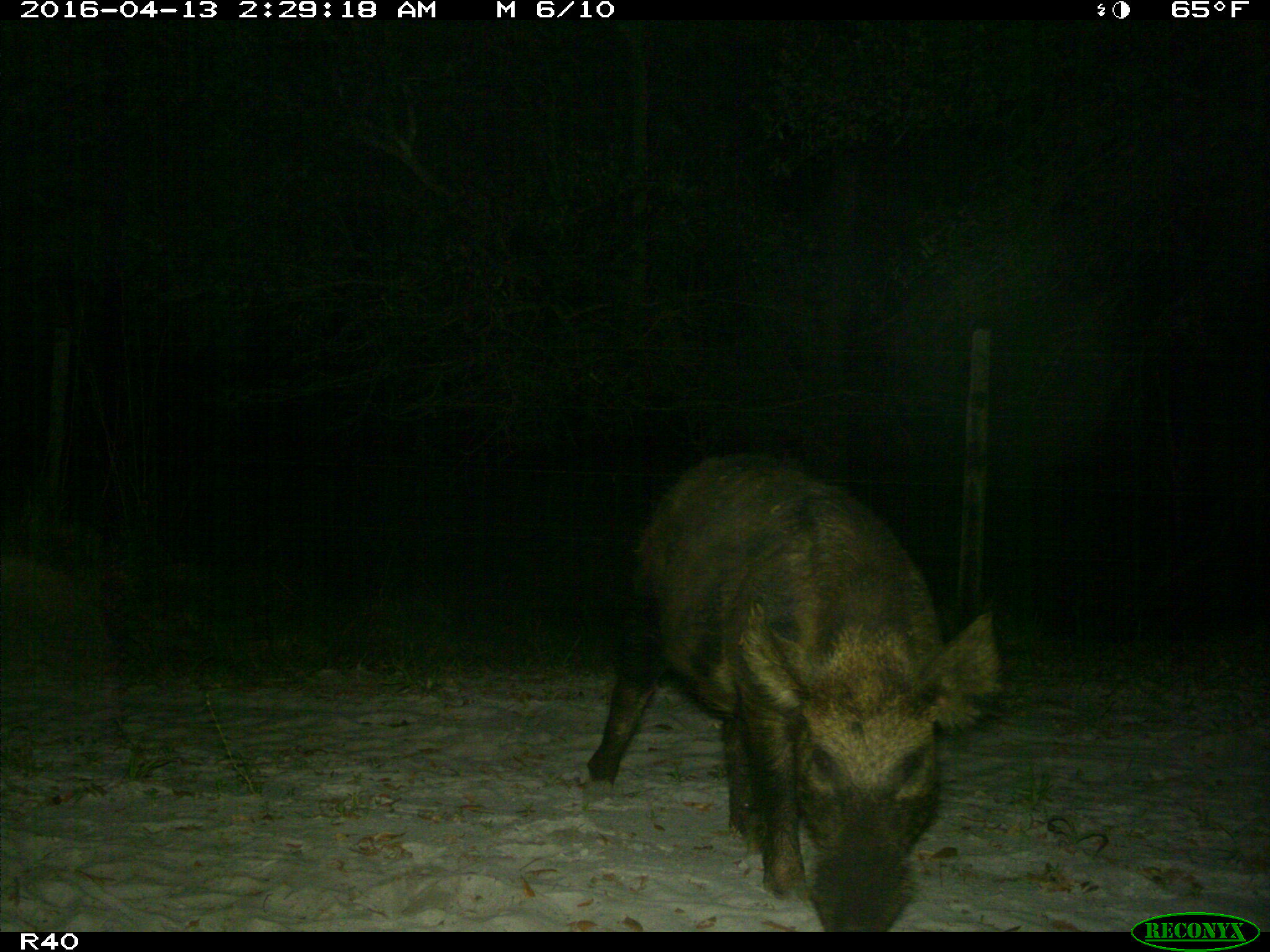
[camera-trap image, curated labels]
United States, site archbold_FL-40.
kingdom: Animalia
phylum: Chordata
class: Mammalia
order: Artiodactyla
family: Suidae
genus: Sus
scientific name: Sus scrofa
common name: wild boar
Sus scrofa (wild boar).